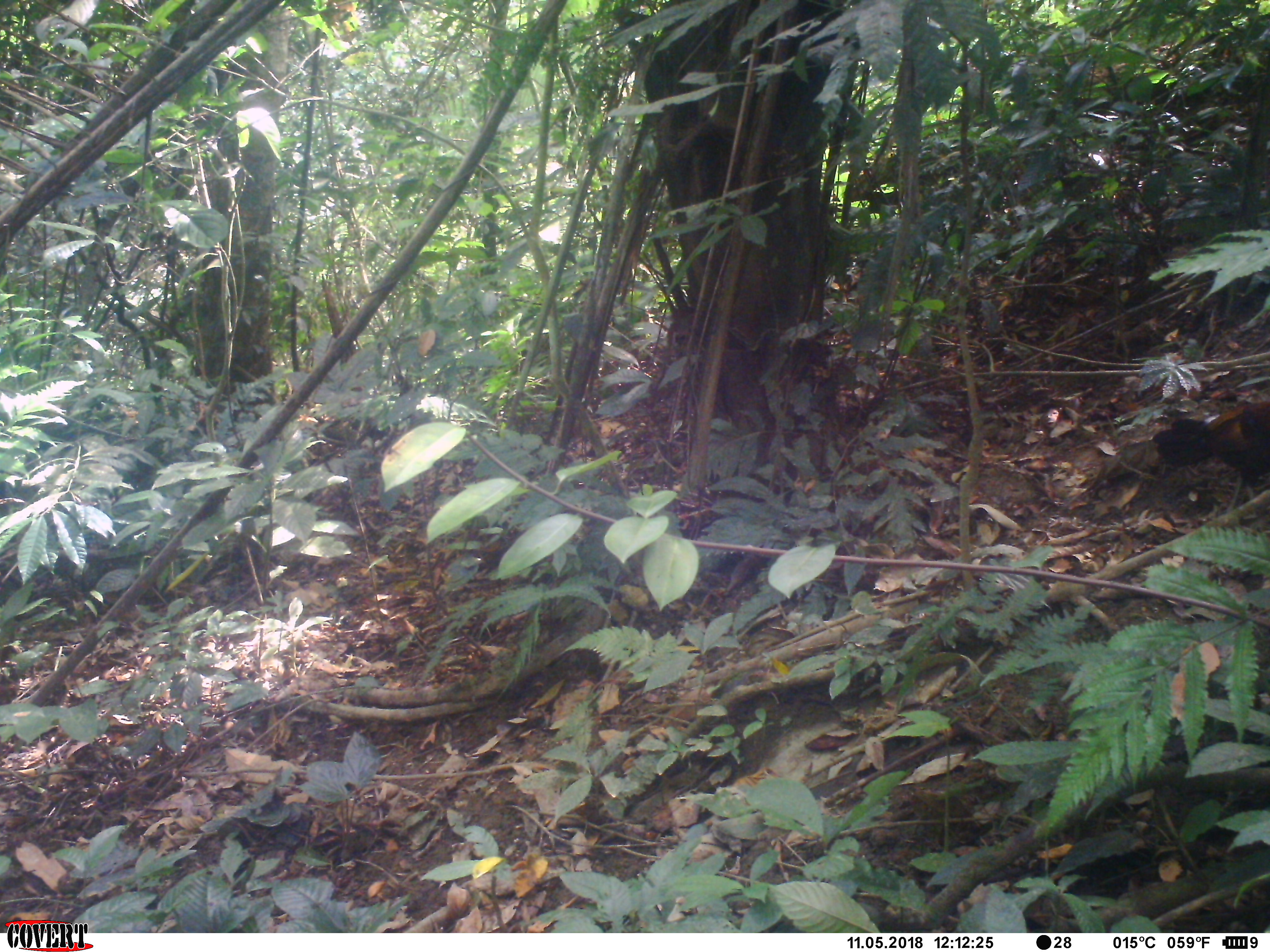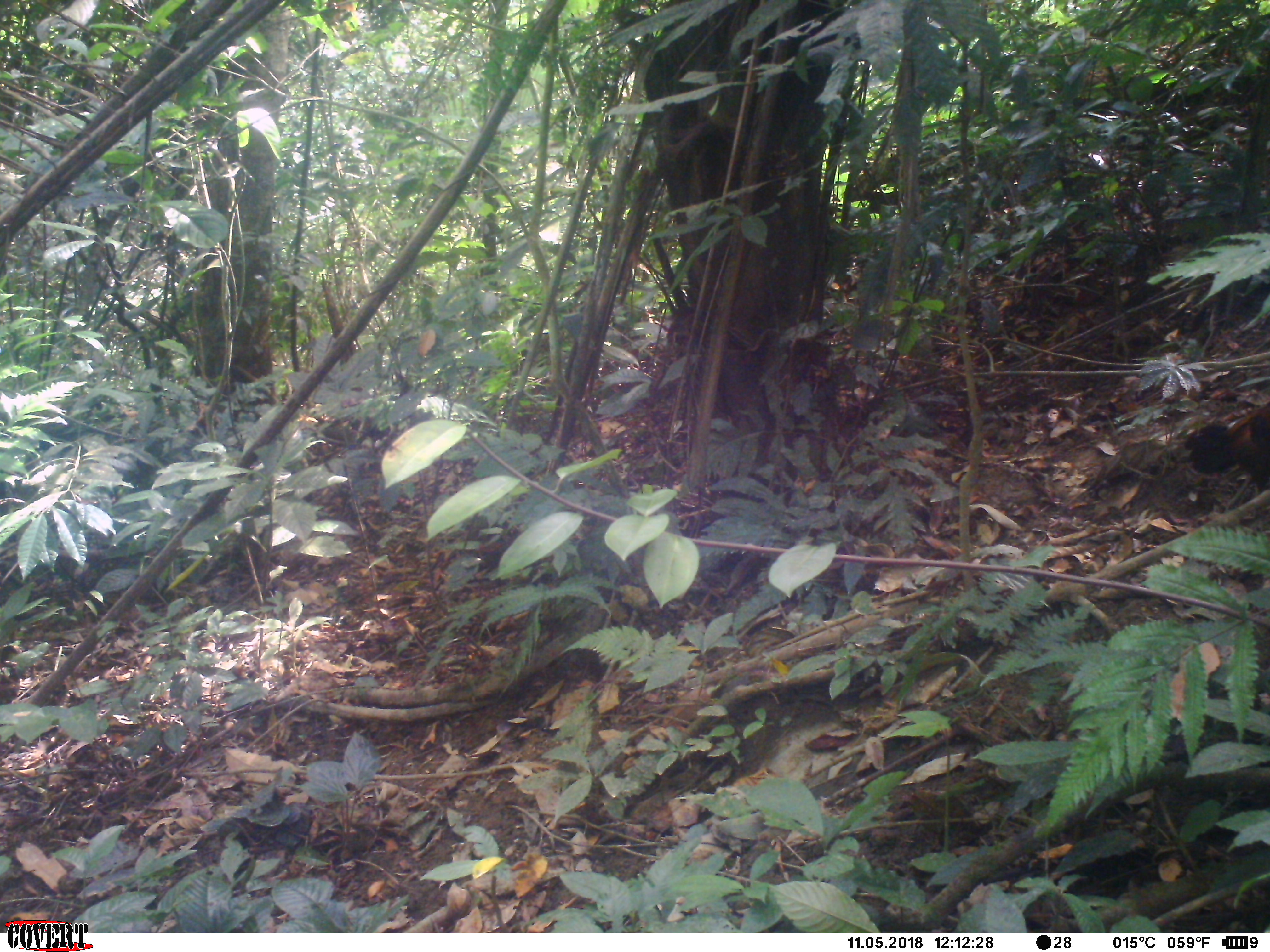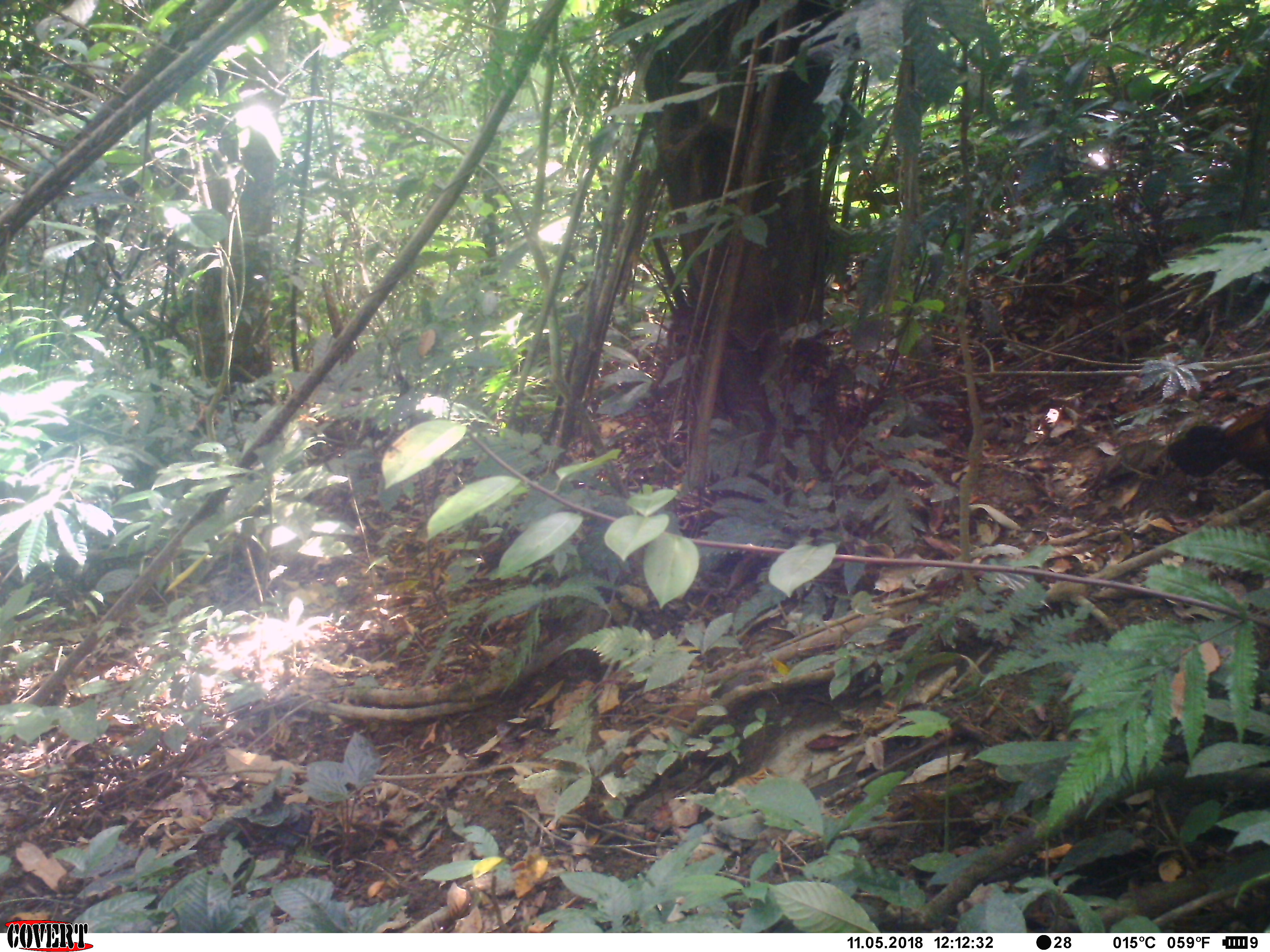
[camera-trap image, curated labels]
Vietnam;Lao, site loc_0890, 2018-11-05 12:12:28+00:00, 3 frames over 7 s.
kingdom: Animalia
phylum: Chordata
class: Aves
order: Galliformes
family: Phasianidae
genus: Gallus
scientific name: Gallus gallus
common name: red junglefowl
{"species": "red junglefowl (Gallus gallus)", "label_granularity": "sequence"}